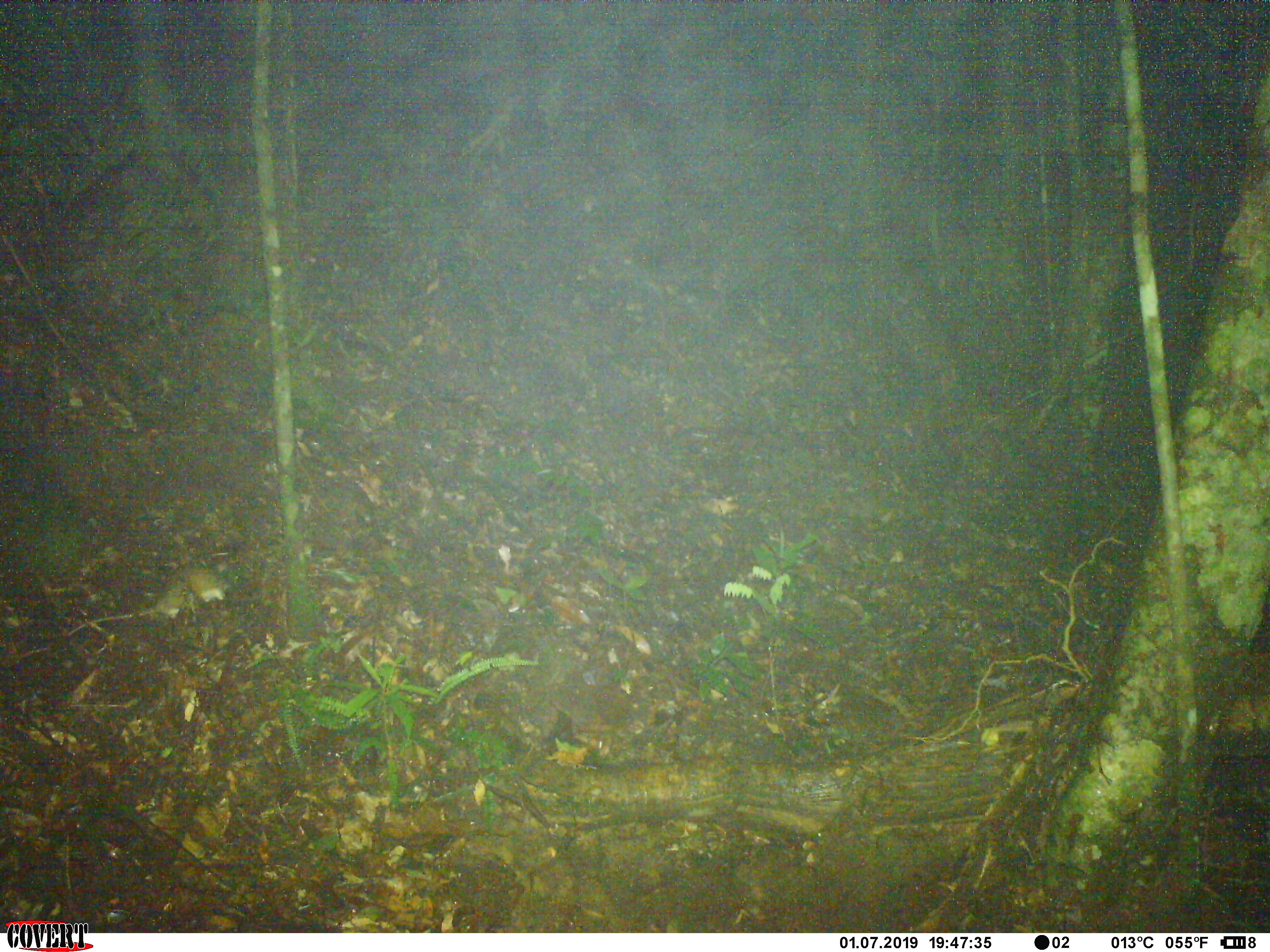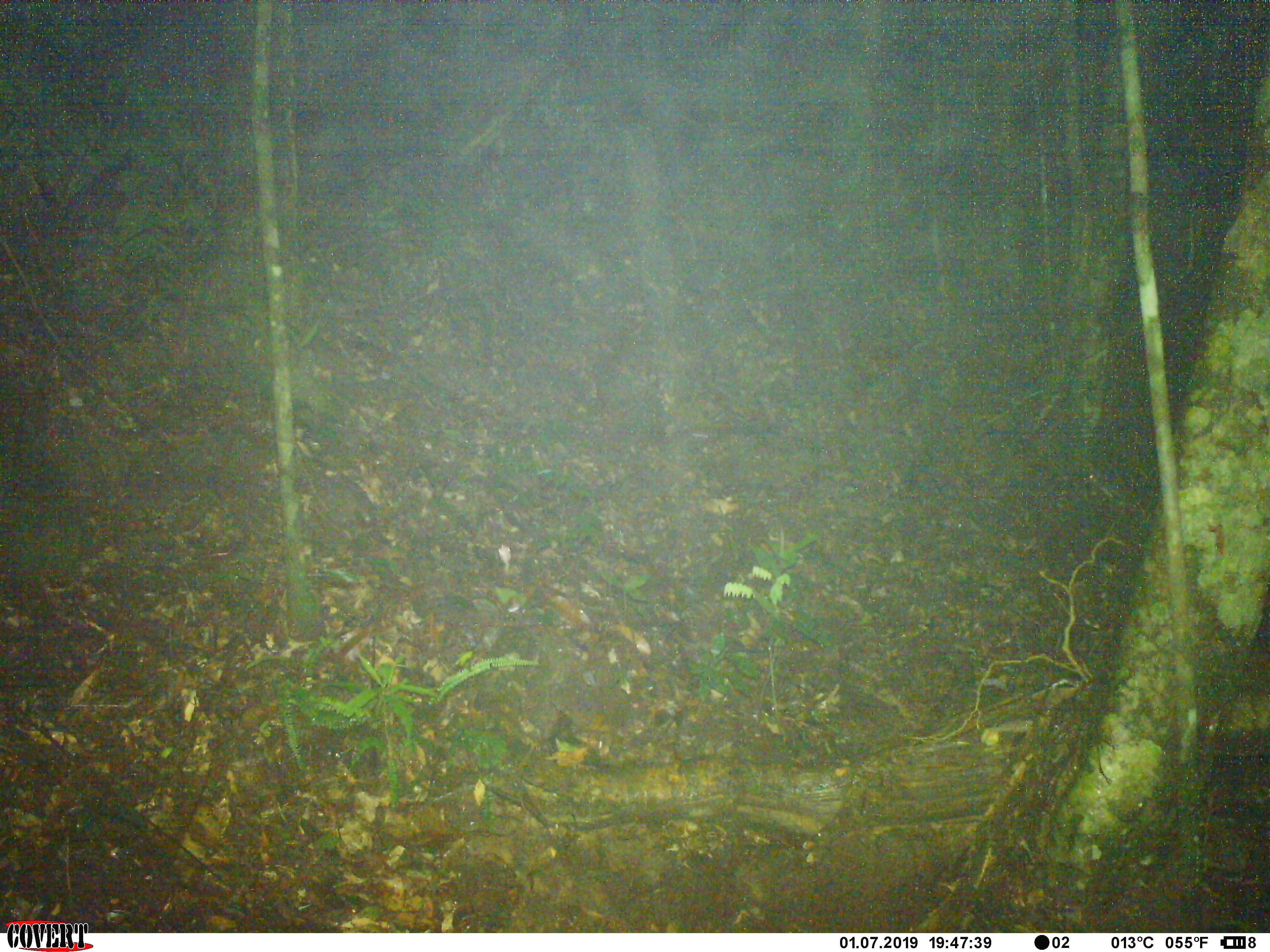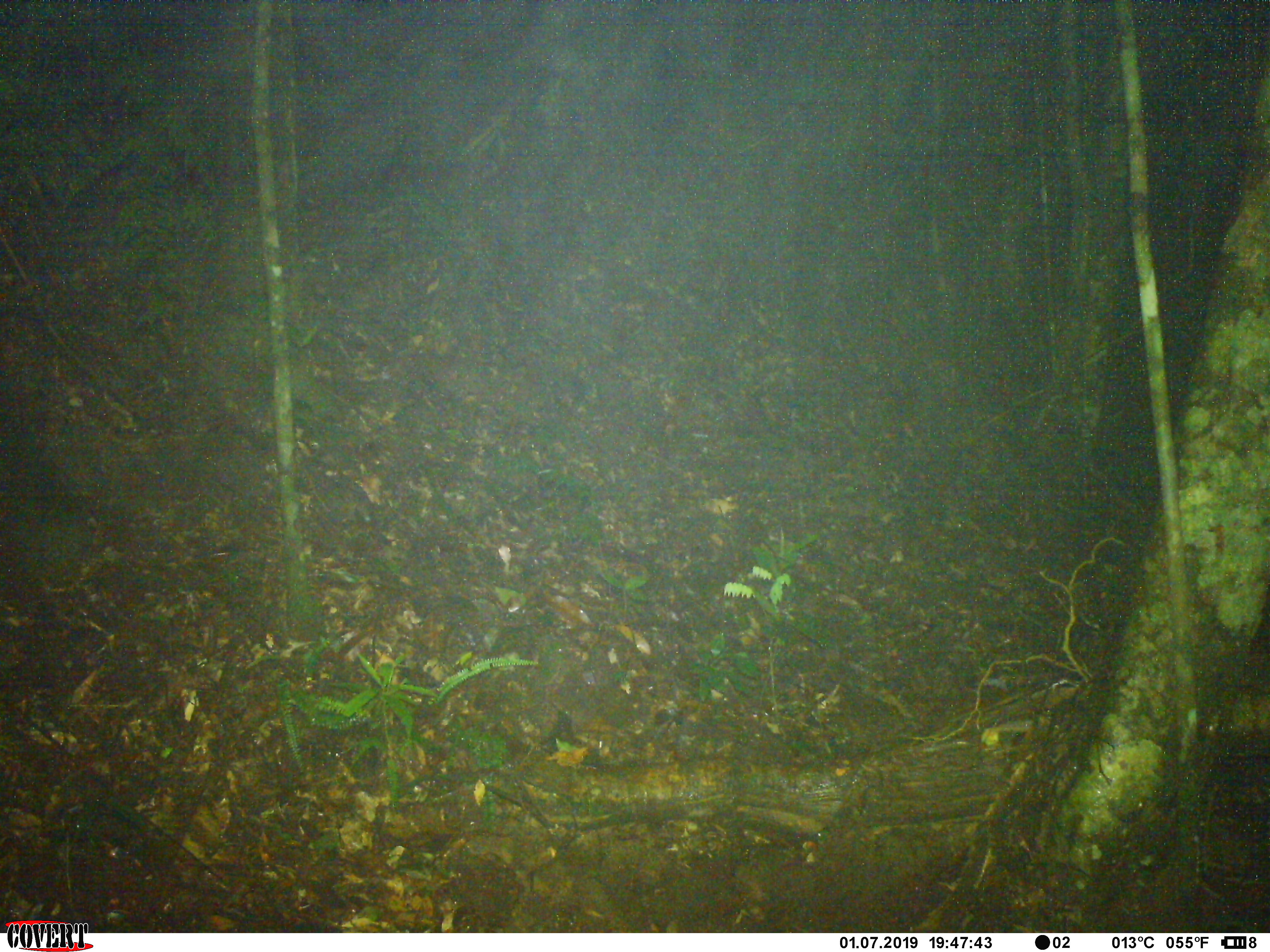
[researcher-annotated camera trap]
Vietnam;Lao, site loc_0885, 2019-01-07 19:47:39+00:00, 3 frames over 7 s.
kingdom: Animalia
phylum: Chordata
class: Mammalia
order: Rodentia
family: Muridae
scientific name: Muridae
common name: old-world mice and rats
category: unidentified murid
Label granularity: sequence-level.